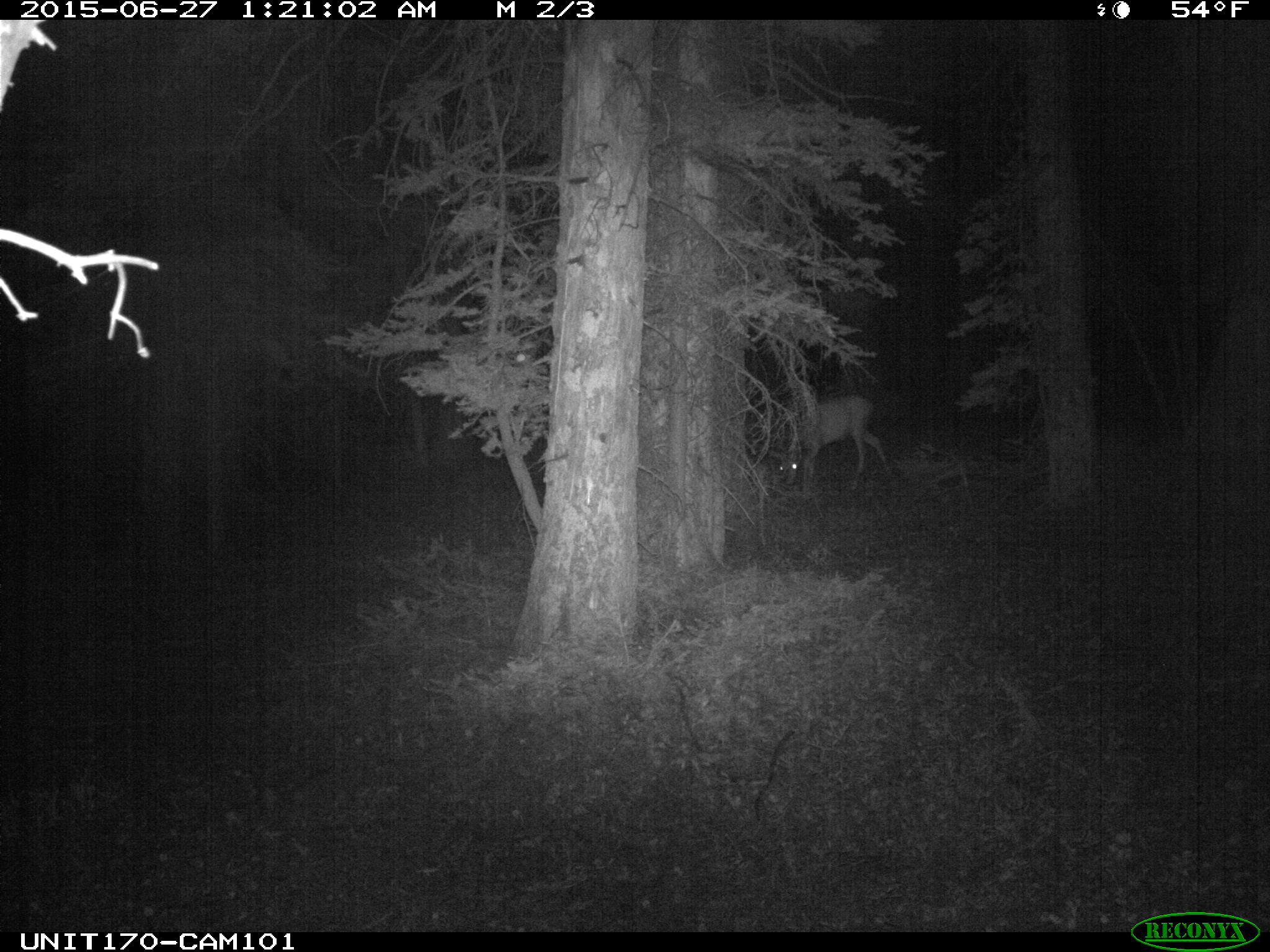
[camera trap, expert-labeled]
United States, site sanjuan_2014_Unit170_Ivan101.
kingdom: Animalia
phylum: Chordata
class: Mammalia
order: Artiodactyla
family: Cervidae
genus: Odocoileus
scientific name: Odocoileus hemionus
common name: mule deer